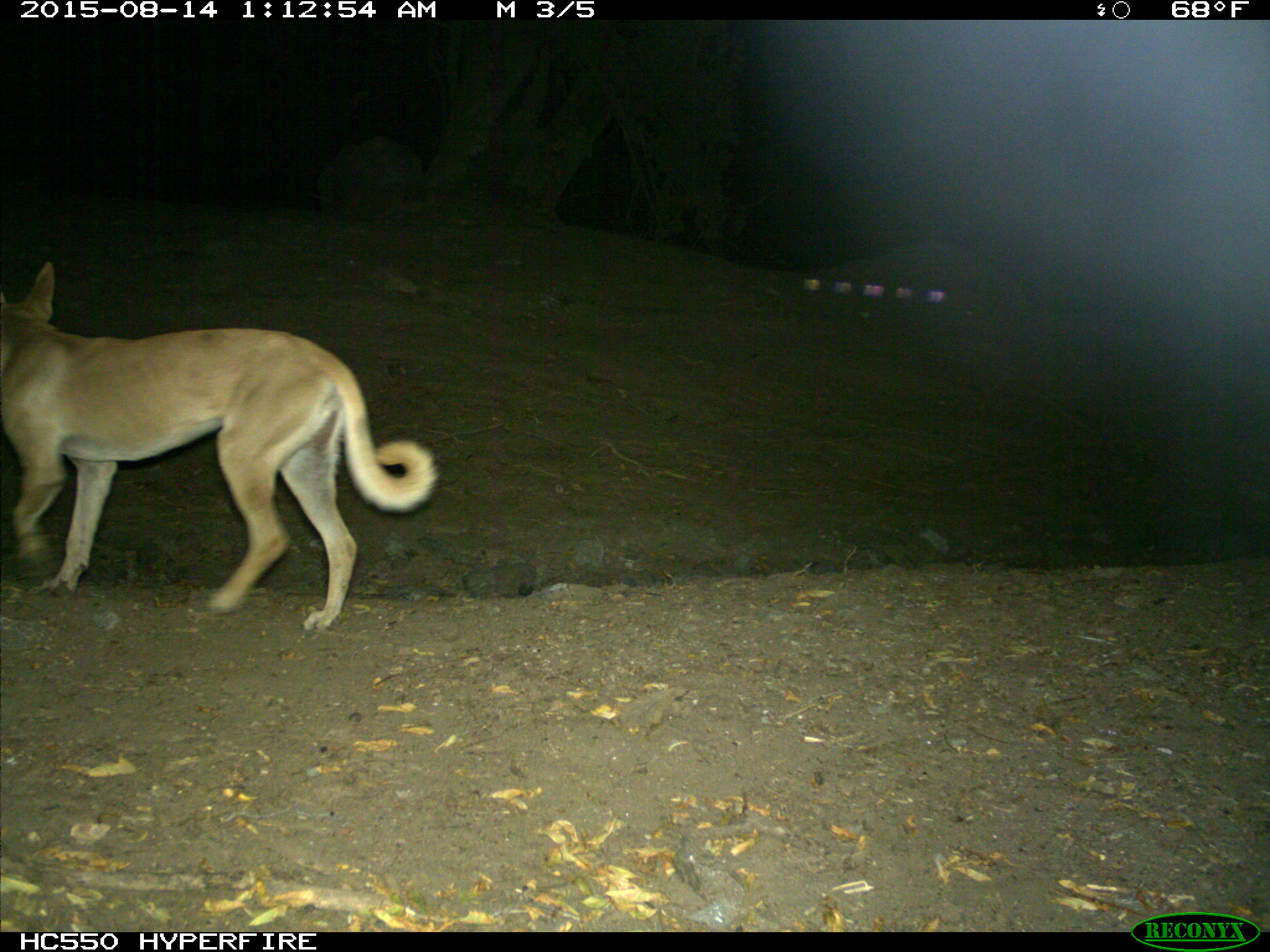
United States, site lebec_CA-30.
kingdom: Animalia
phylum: Chordata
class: Mammalia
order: Carnivora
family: Canidae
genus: Canis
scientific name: Canis familiaris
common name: domestic dog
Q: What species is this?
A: Canis familiaris (domestic dog).